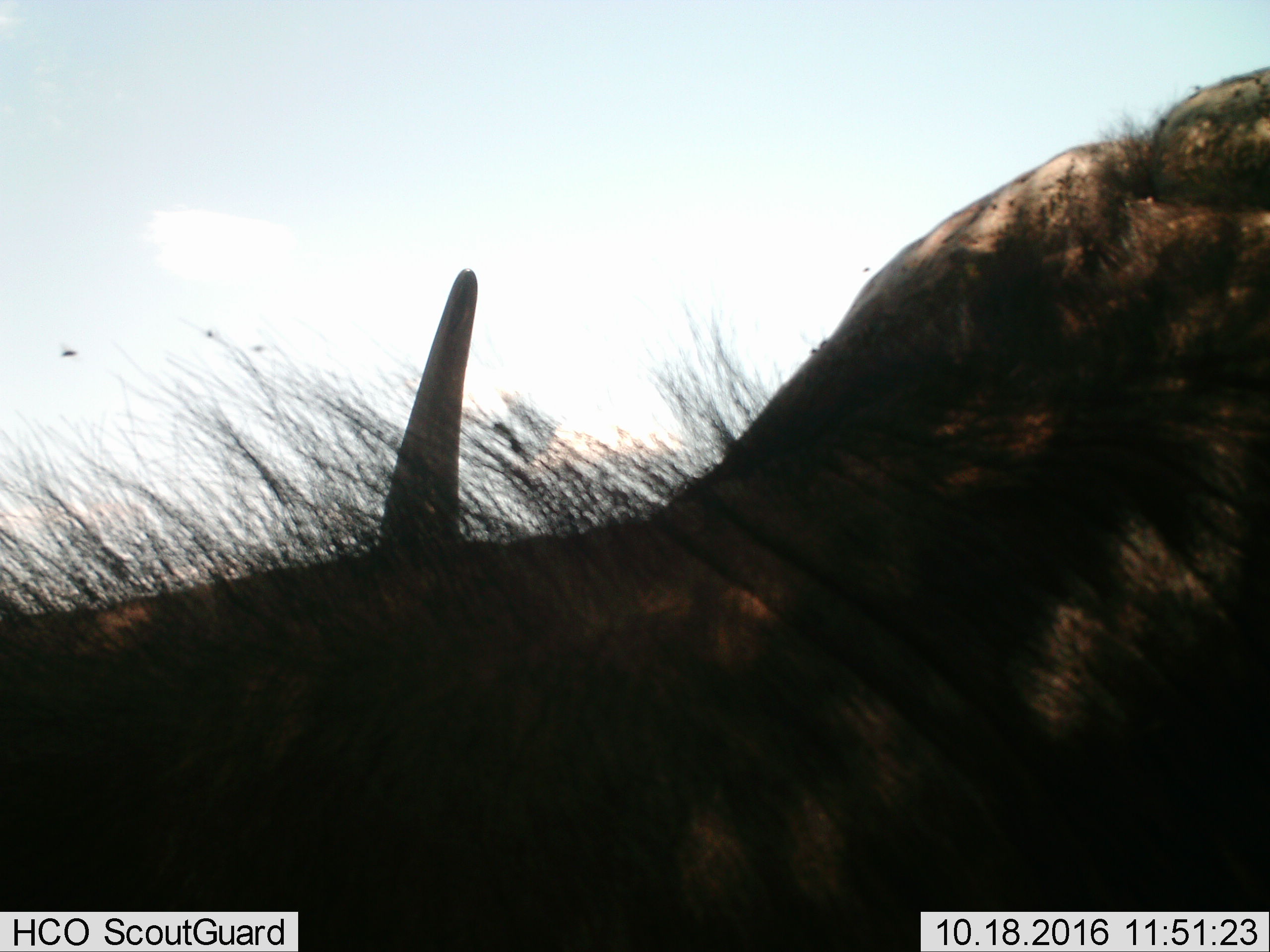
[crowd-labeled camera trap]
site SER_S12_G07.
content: unidentified animal